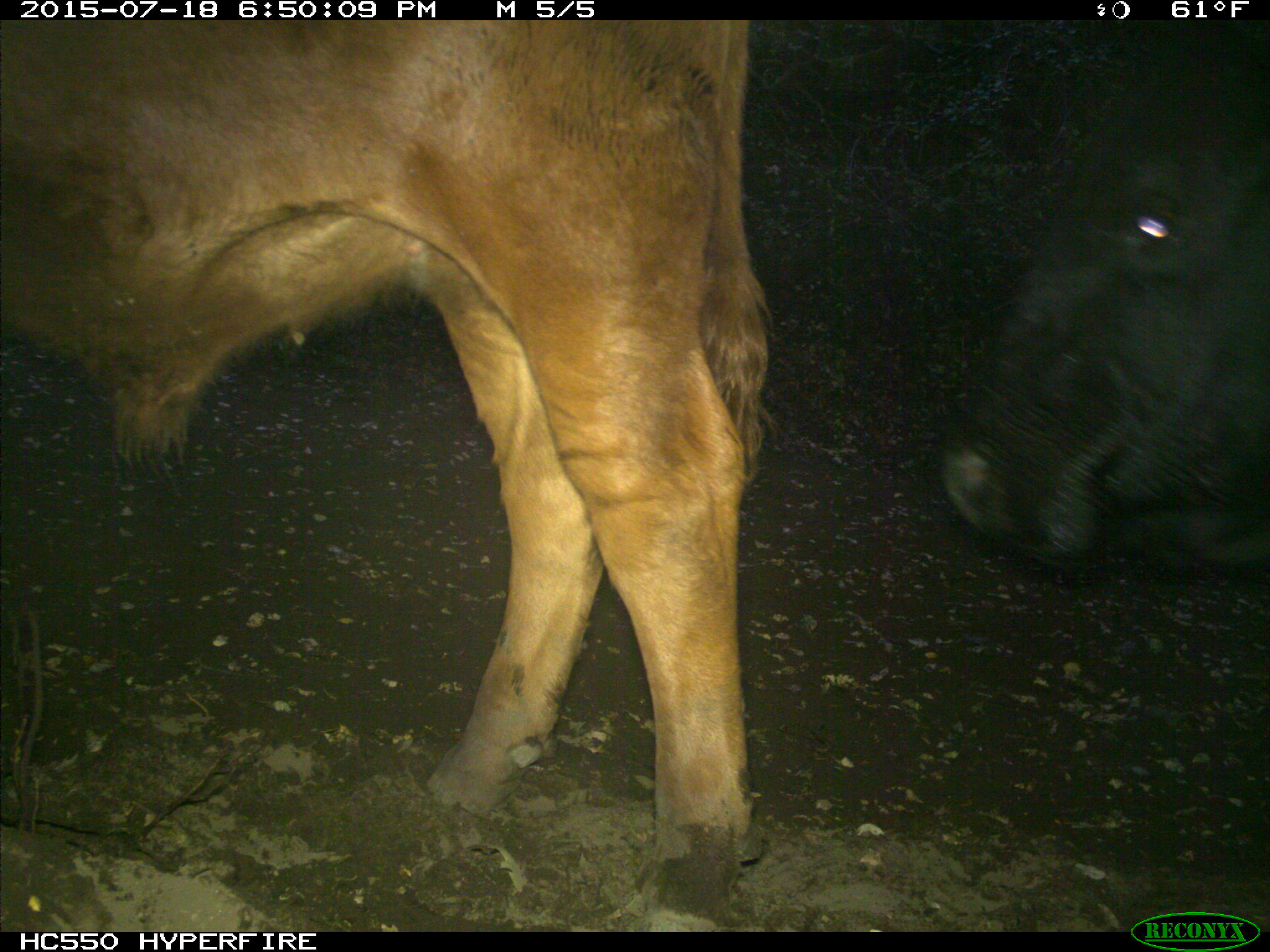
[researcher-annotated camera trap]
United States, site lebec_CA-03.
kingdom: Animalia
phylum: Chordata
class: Mammalia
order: Artiodactyla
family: Bovidae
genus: Bos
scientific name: Bos taurus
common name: domestic cow